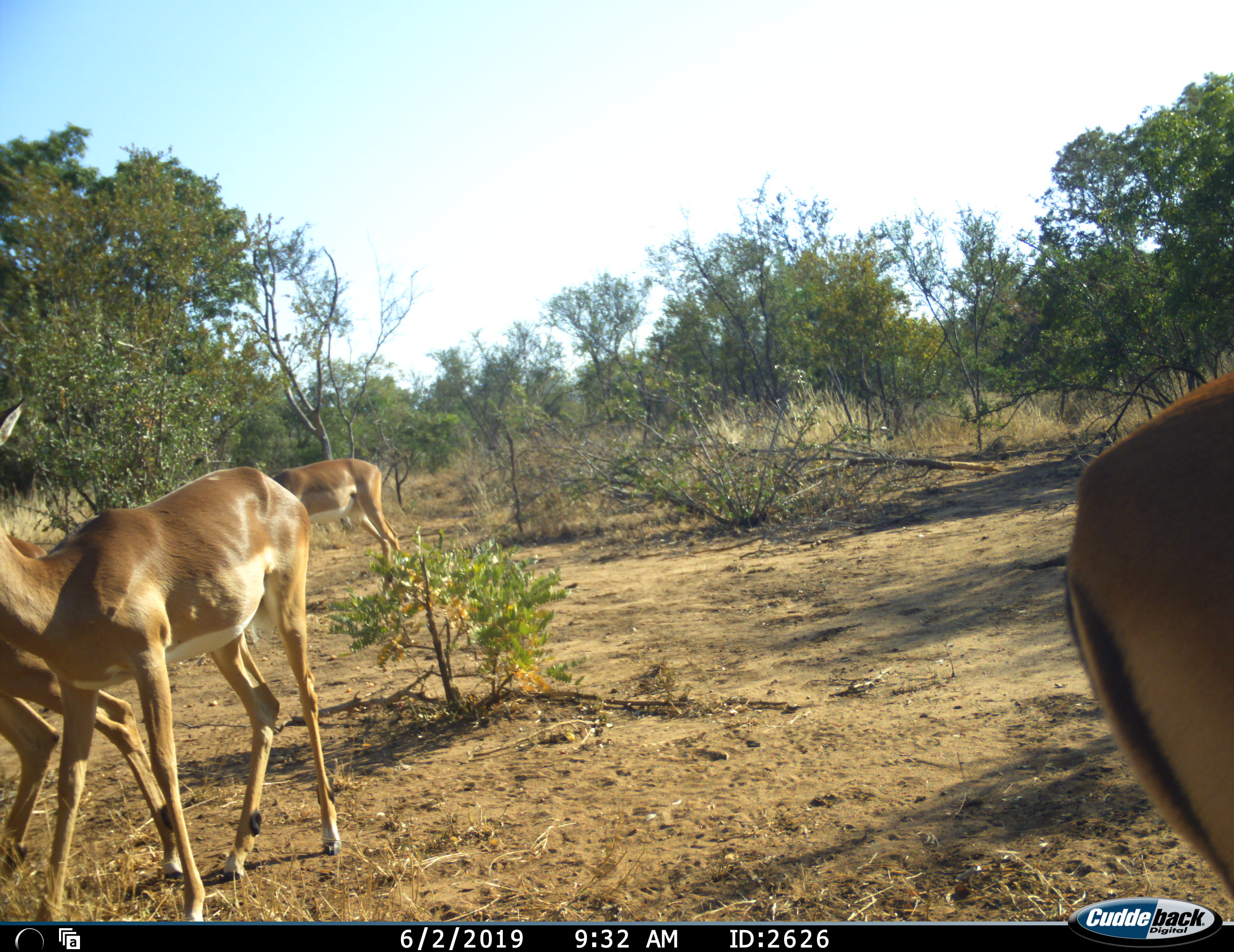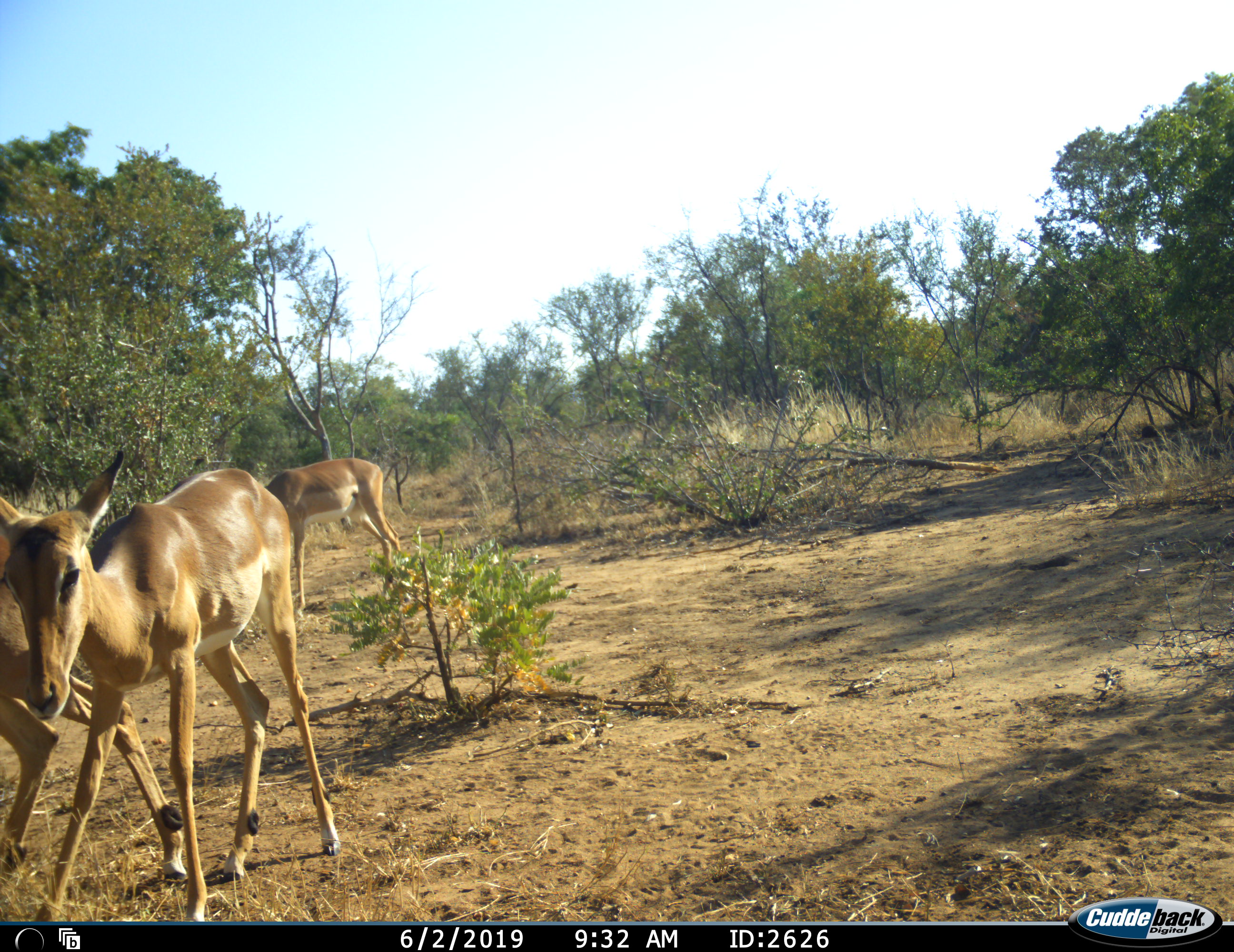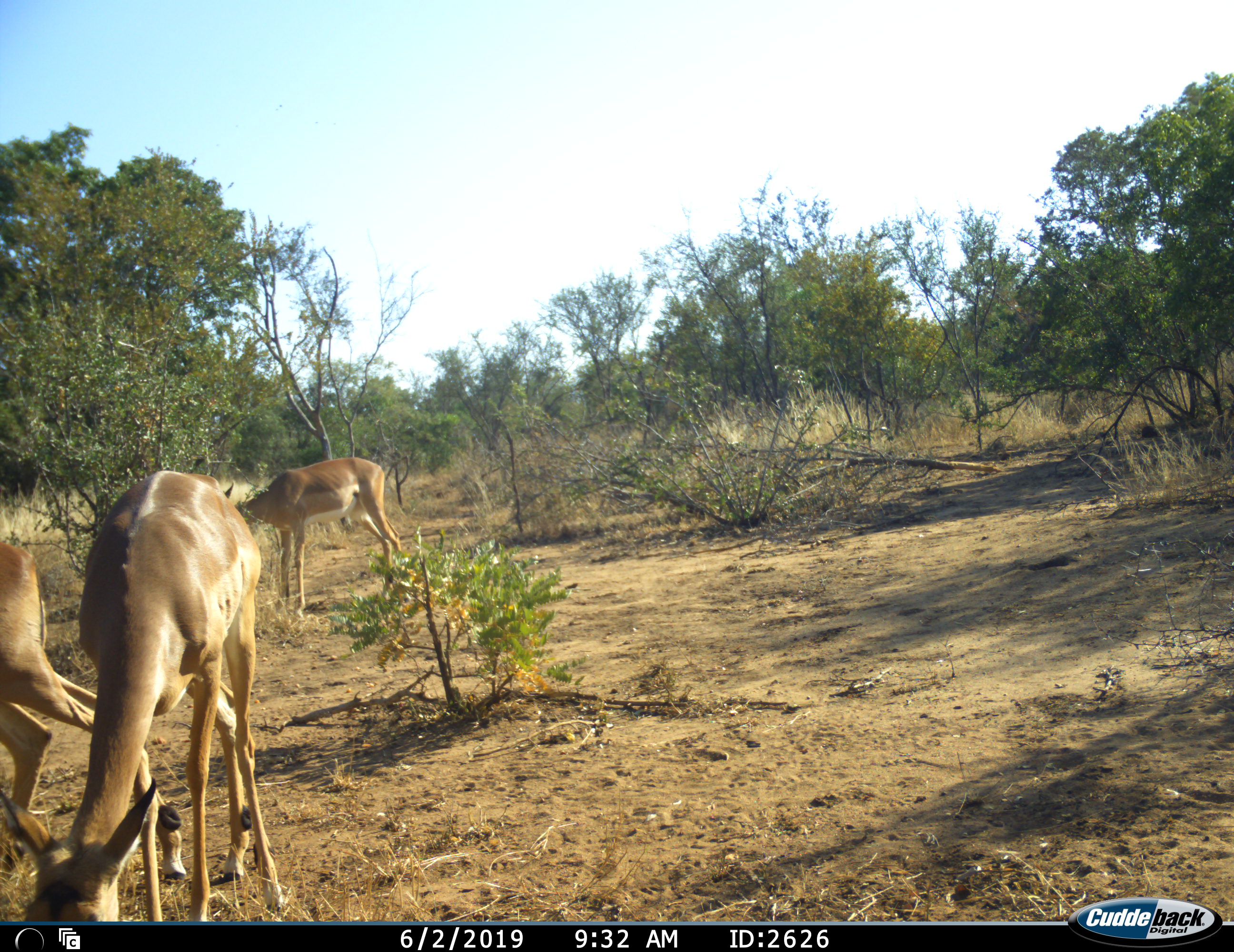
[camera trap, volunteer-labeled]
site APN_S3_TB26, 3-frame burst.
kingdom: Animalia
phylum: Chordata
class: Mammalia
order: Artiodactyla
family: Bovidae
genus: Aepyceros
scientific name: Aepyceros melampus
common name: impala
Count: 4.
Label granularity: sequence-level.